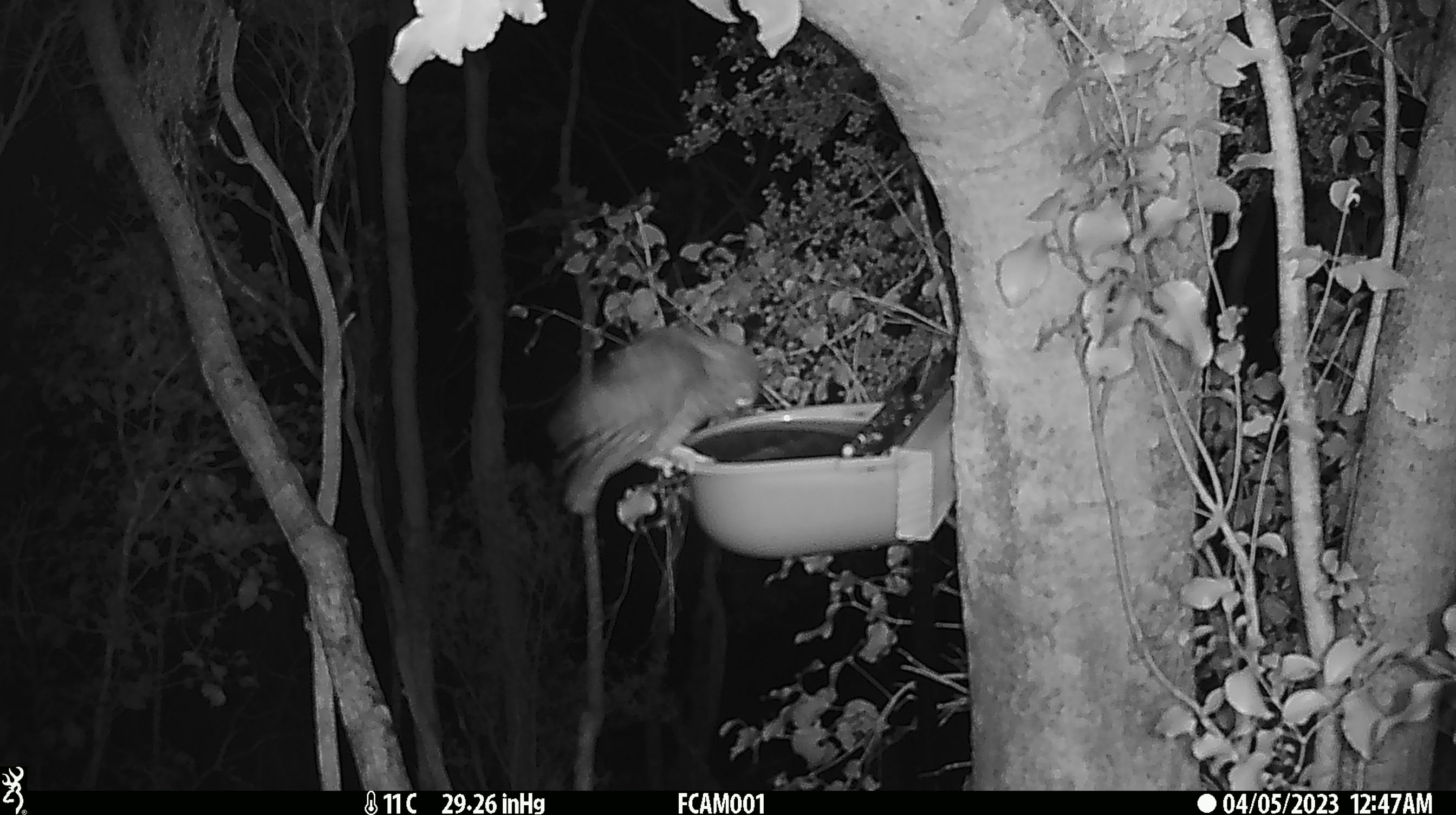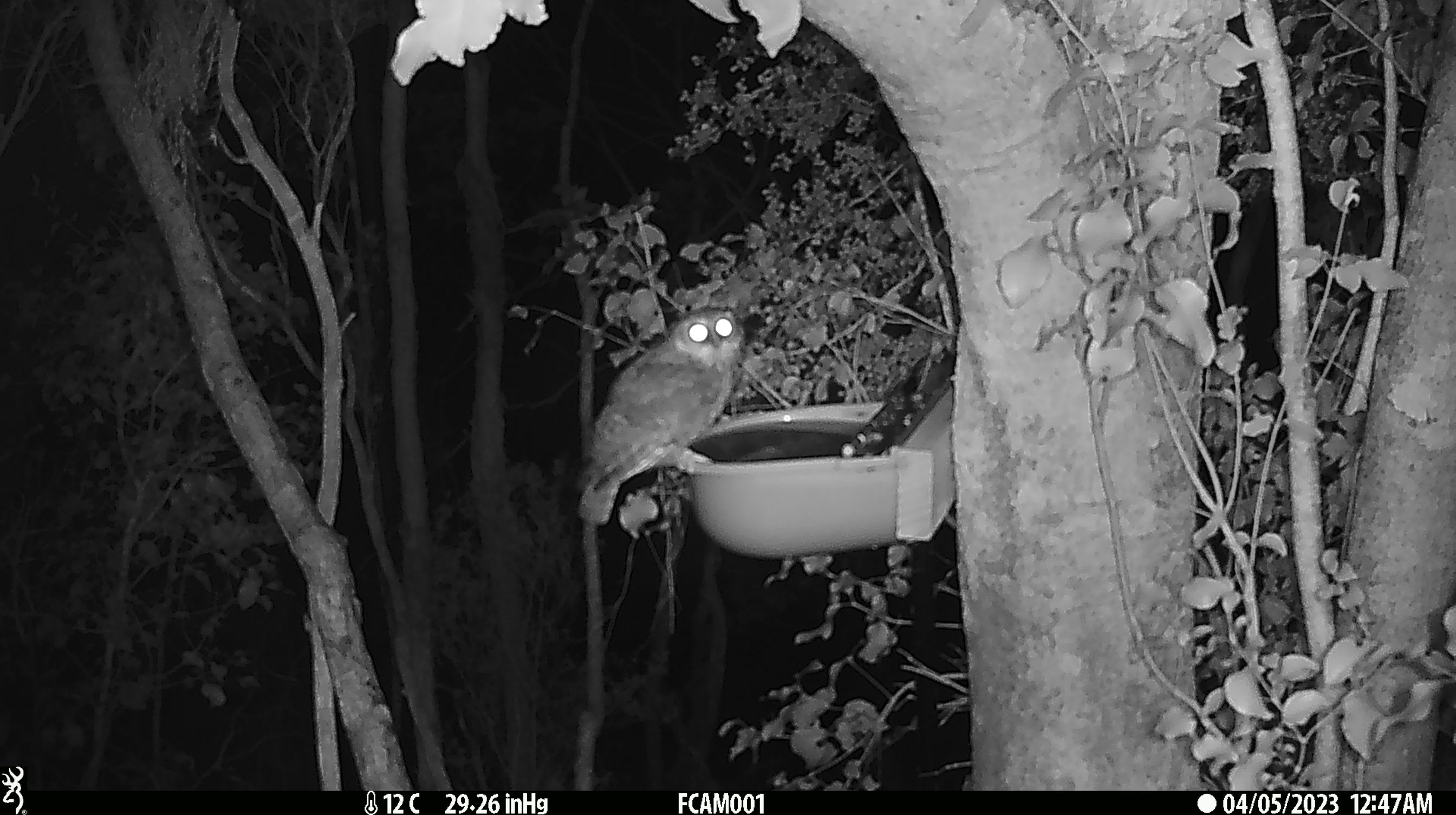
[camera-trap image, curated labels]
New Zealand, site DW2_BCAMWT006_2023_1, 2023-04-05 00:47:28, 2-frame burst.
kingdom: Animalia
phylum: Chordata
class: Aves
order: Strigiformes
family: Strigidae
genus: Ninox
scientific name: Ninox novaeseelandiae novaeseelandiae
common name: morepork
Morepork (Ninox novaeseelandiae novaeseelandiae).